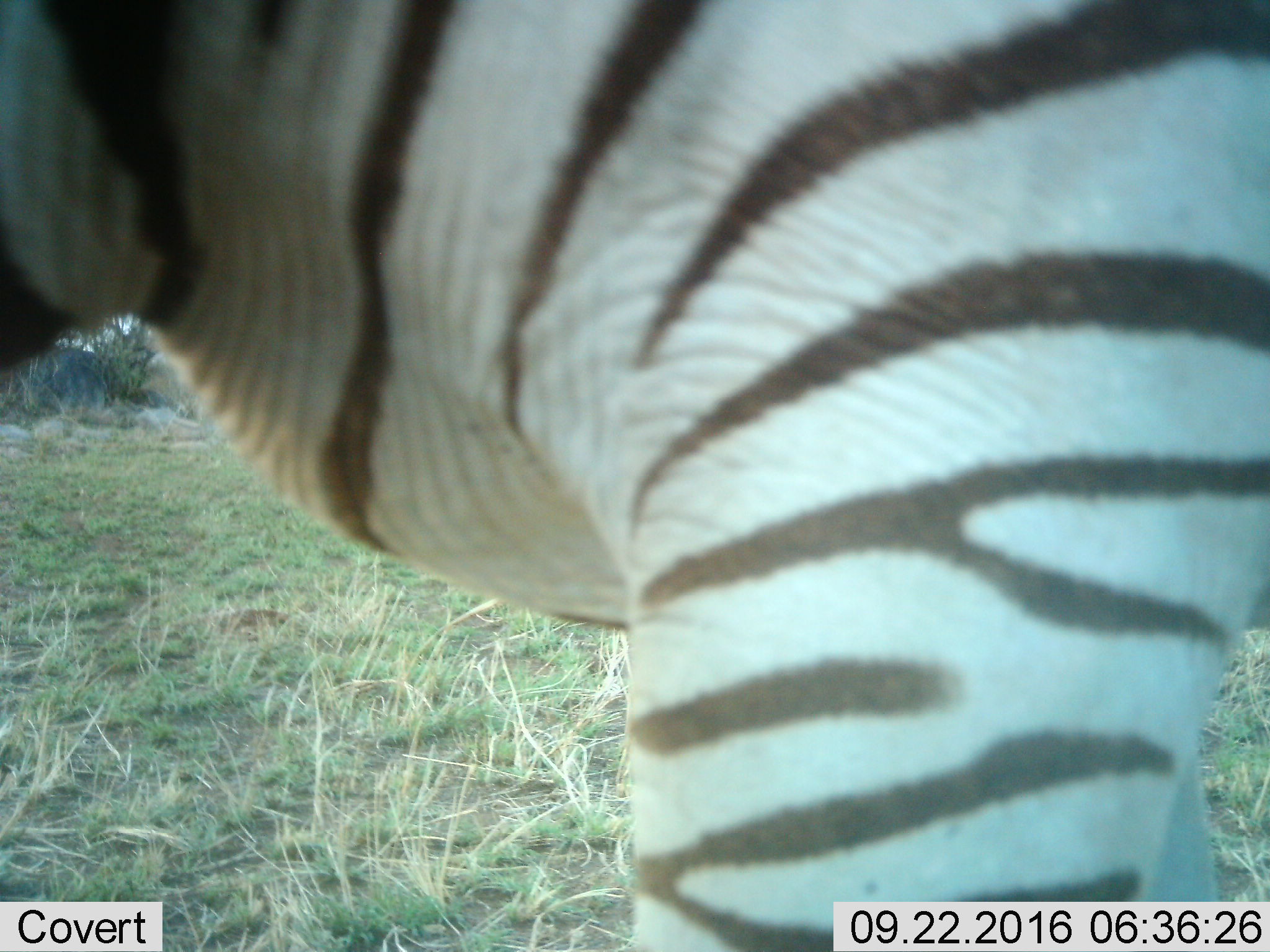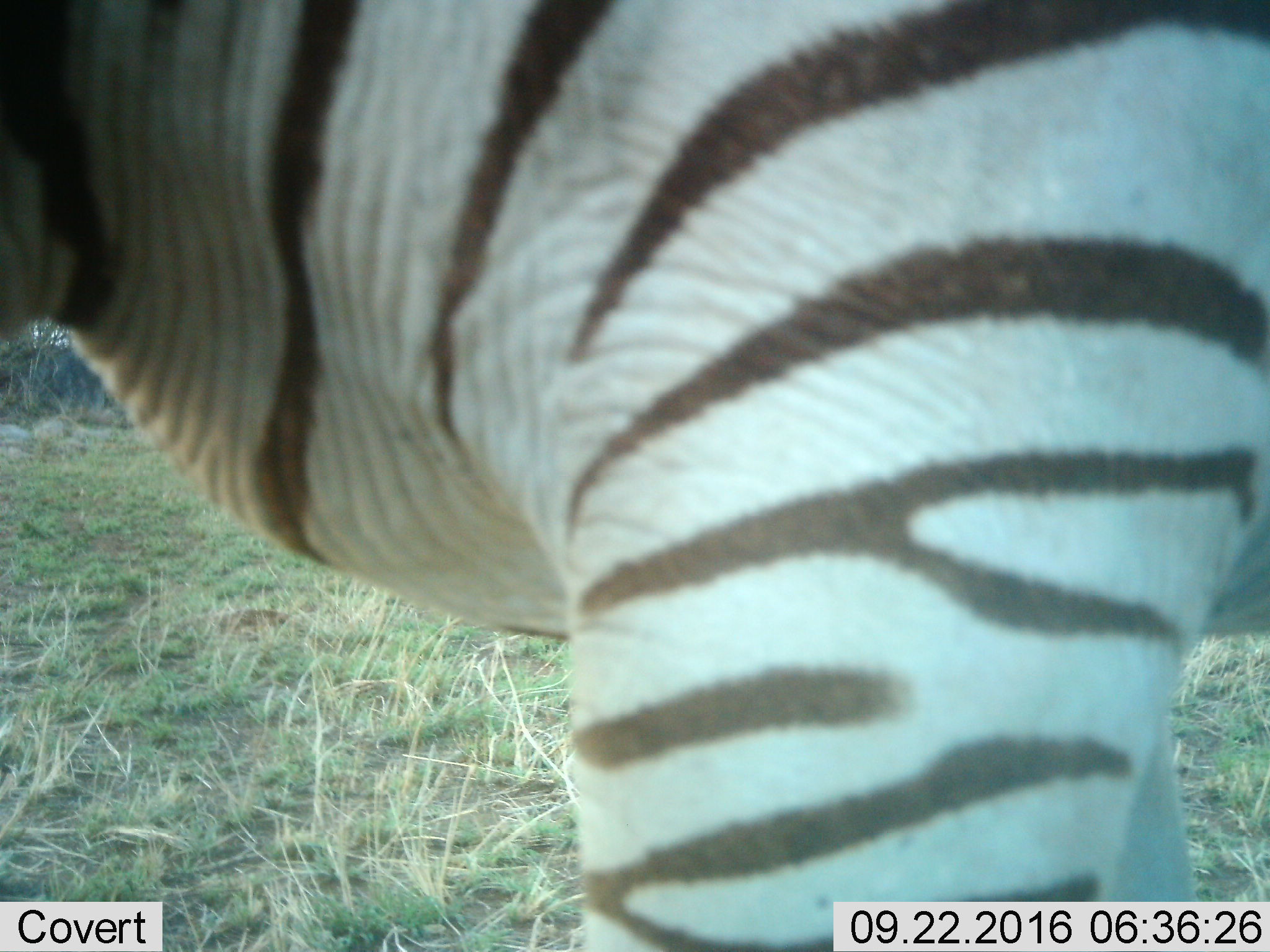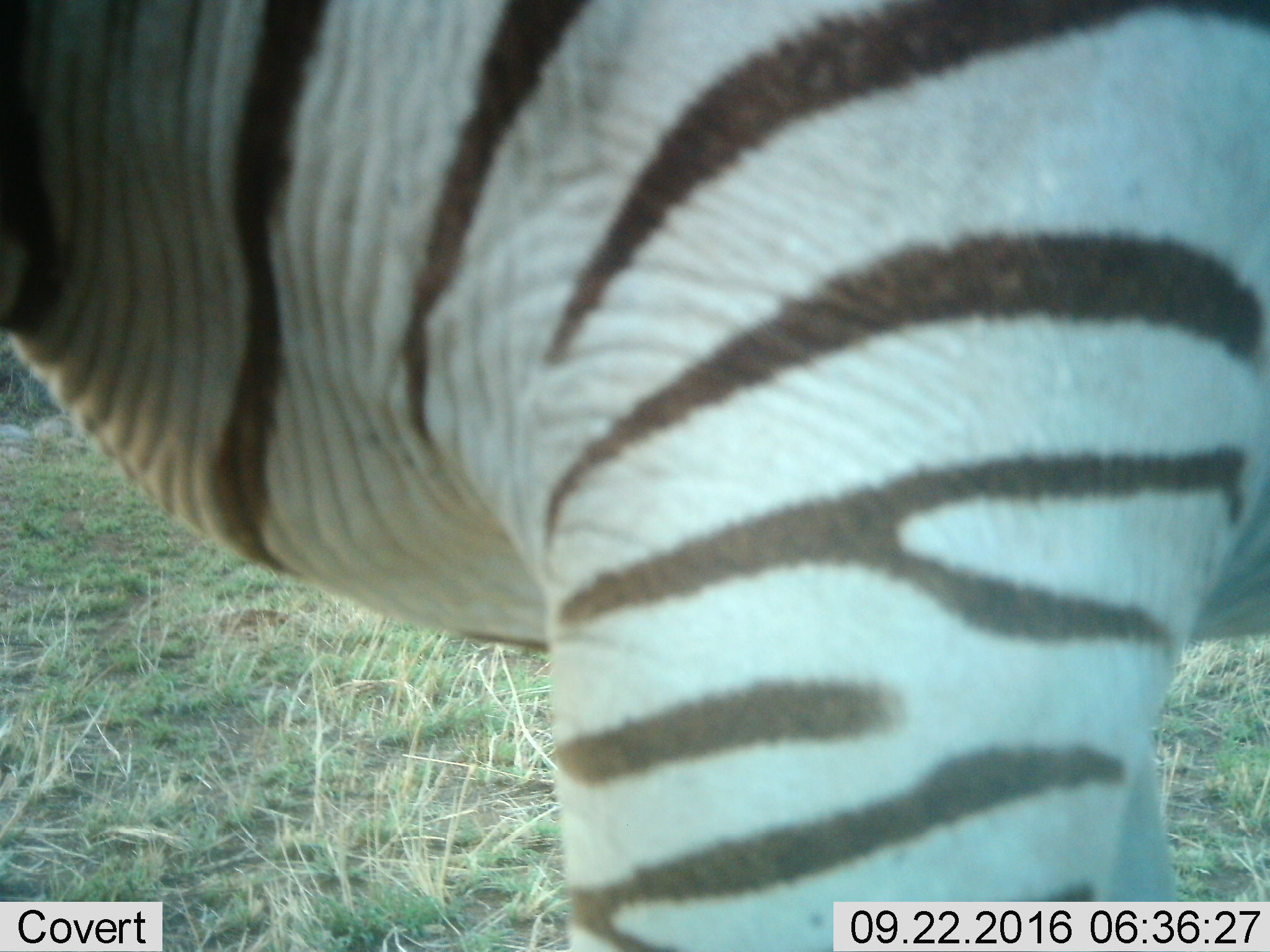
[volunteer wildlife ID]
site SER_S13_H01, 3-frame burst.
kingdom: Animalia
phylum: Chordata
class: Mammalia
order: Perissodactyla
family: Equidae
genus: Equus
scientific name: Equus quagga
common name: plains zebra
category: zebraplains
Zebraplains (plains zebra) (Equus quagga), count 1. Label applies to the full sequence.